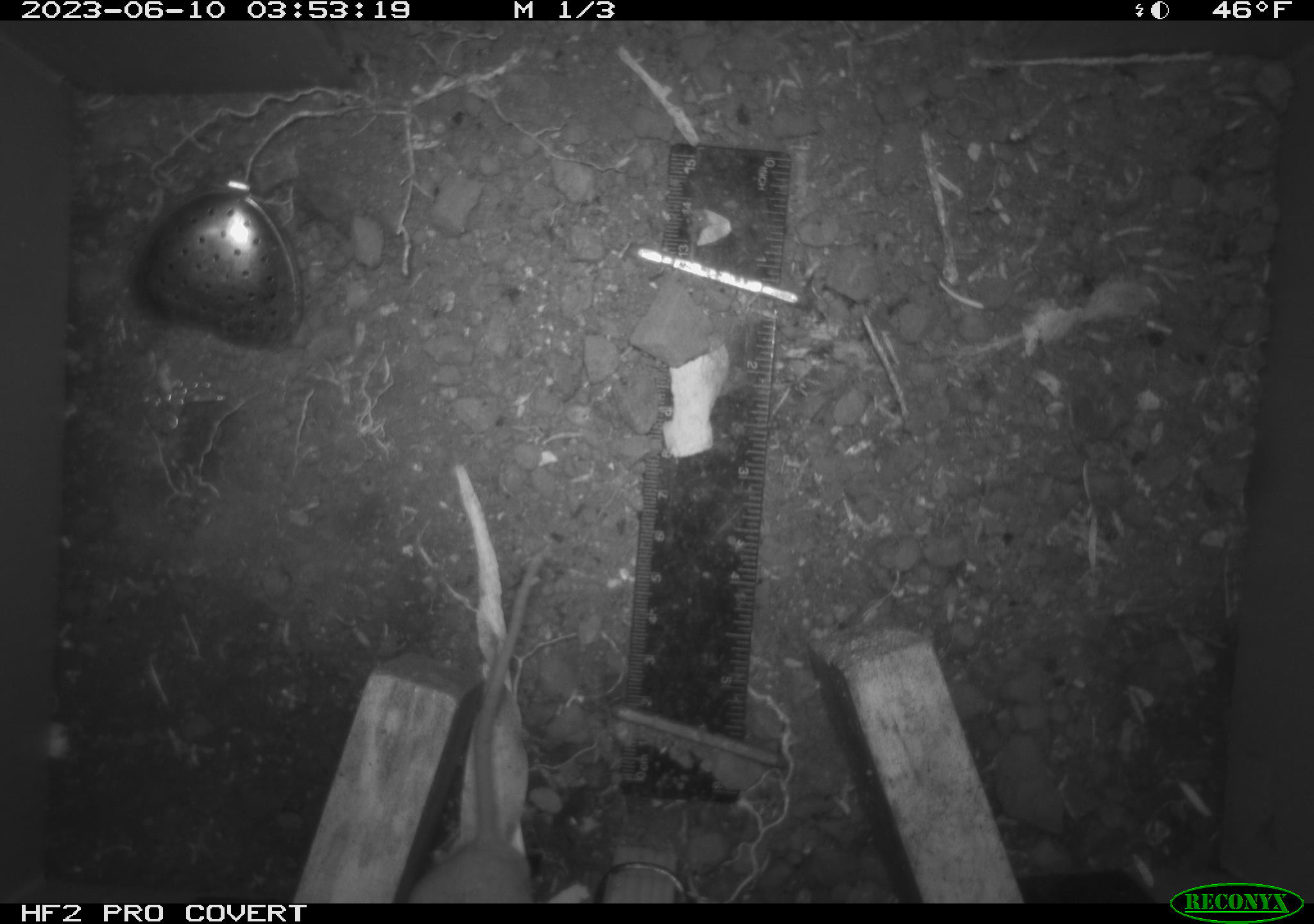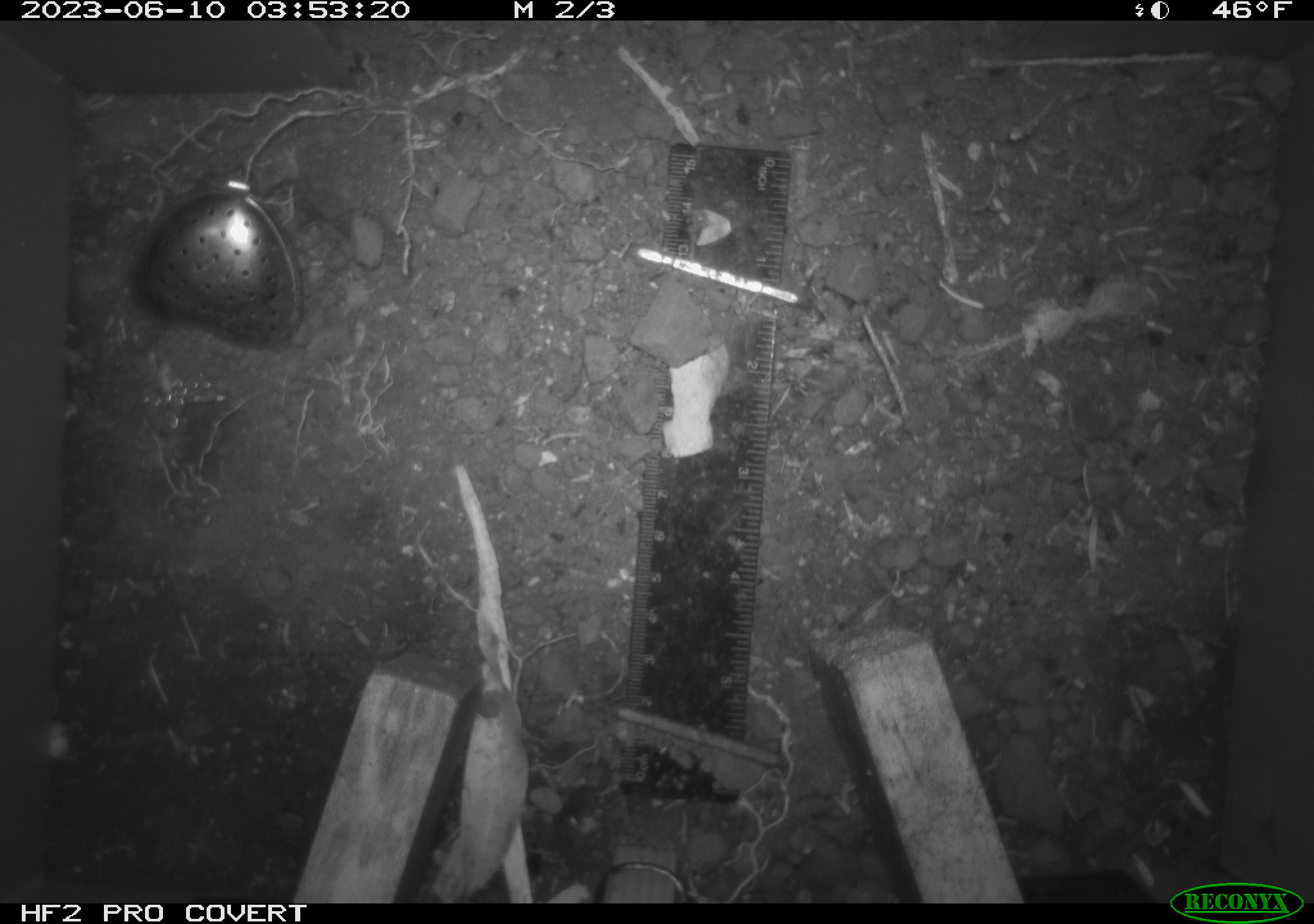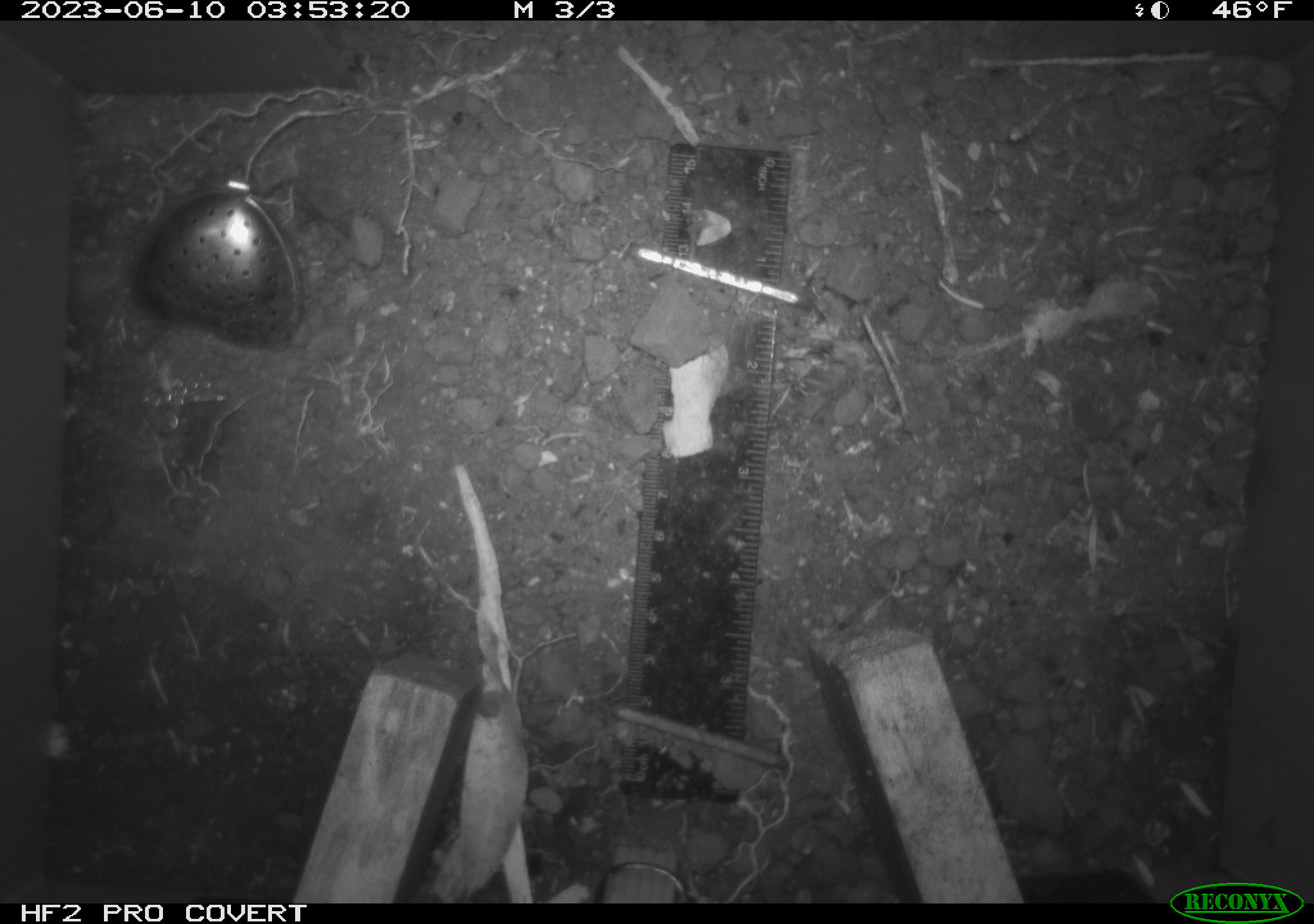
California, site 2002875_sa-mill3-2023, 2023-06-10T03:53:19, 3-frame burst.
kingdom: Animalia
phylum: Chordata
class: Mammalia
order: Rodentia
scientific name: Rodentia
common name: mouse species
Mouse species (Rodentia).